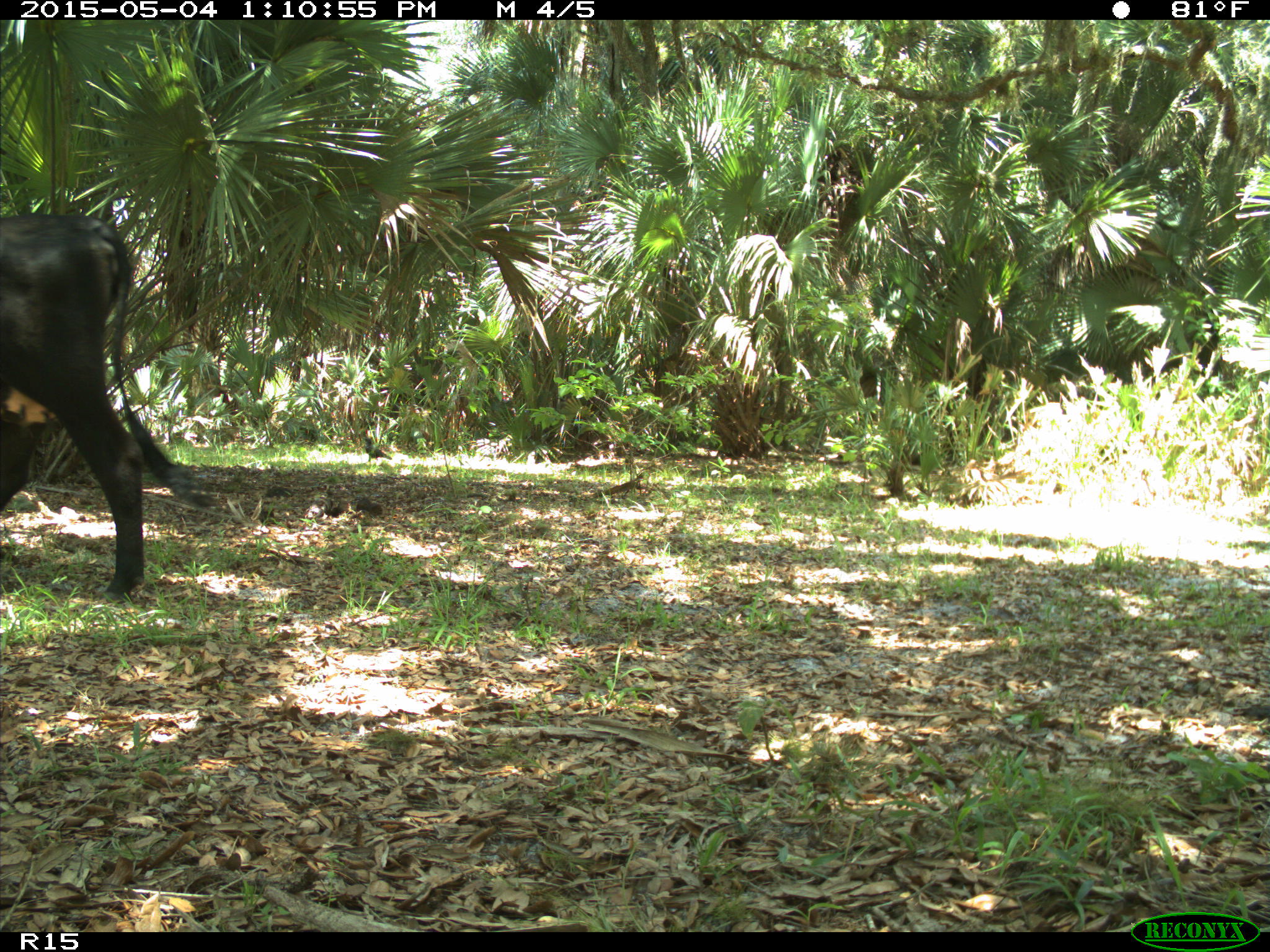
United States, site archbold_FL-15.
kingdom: Animalia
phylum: Chordata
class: Mammalia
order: Artiodactyla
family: Bovidae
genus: Bos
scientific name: Bos taurus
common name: domestic cow